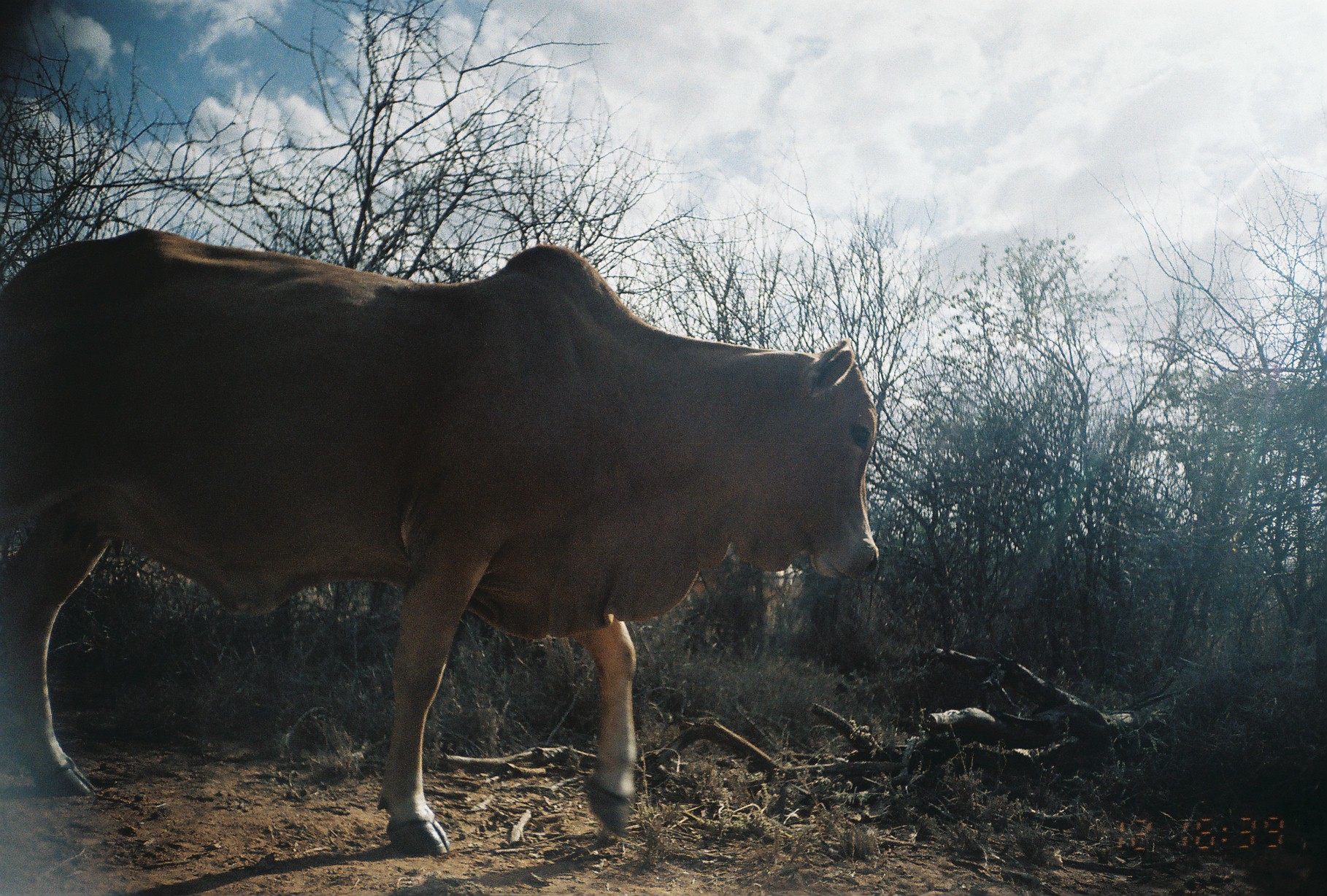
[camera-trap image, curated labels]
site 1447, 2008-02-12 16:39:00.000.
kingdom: Animalia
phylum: Chordata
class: Mammalia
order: Artiodactyla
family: Bovidae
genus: Bos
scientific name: Bos taurus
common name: domestic cattle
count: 1